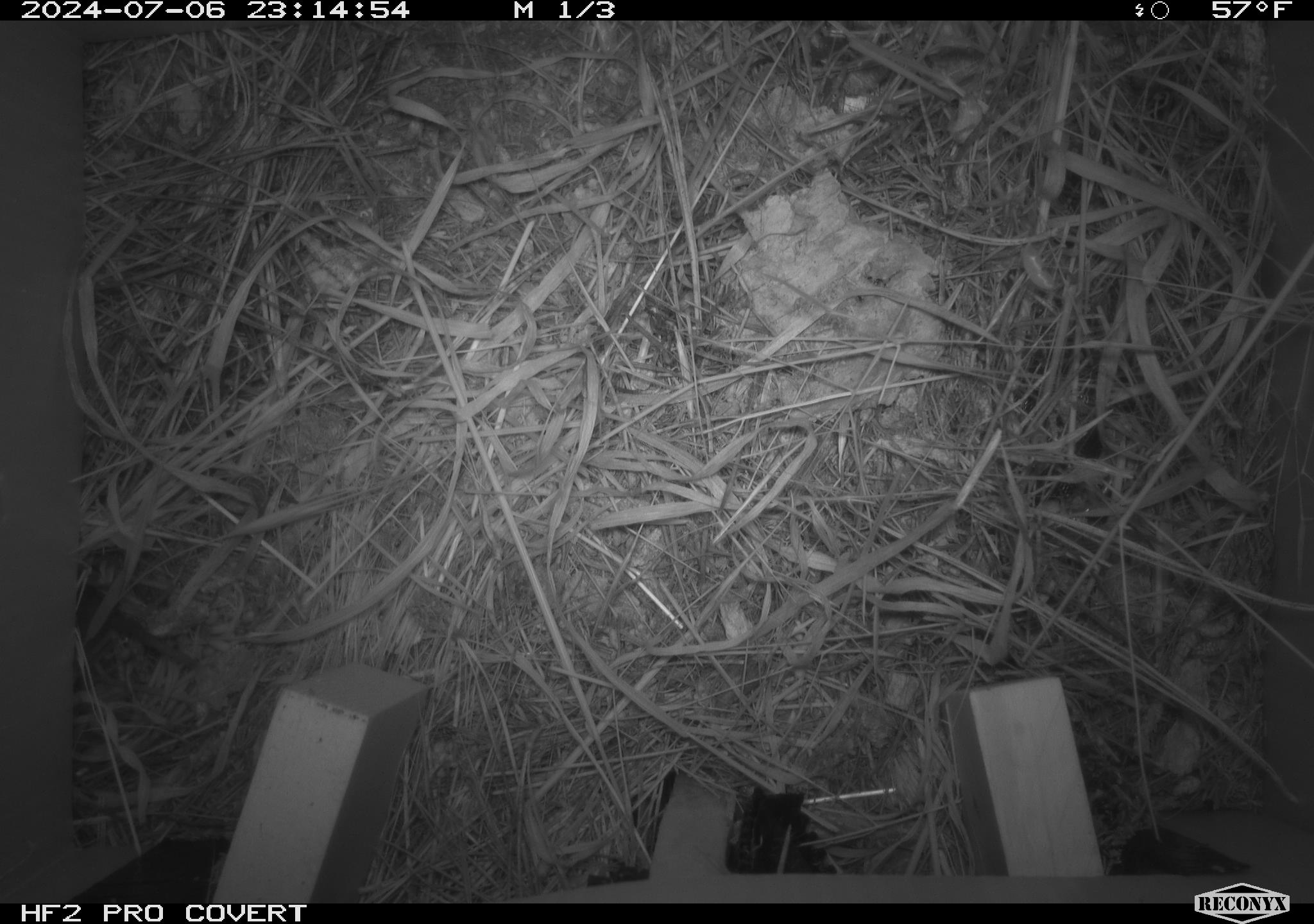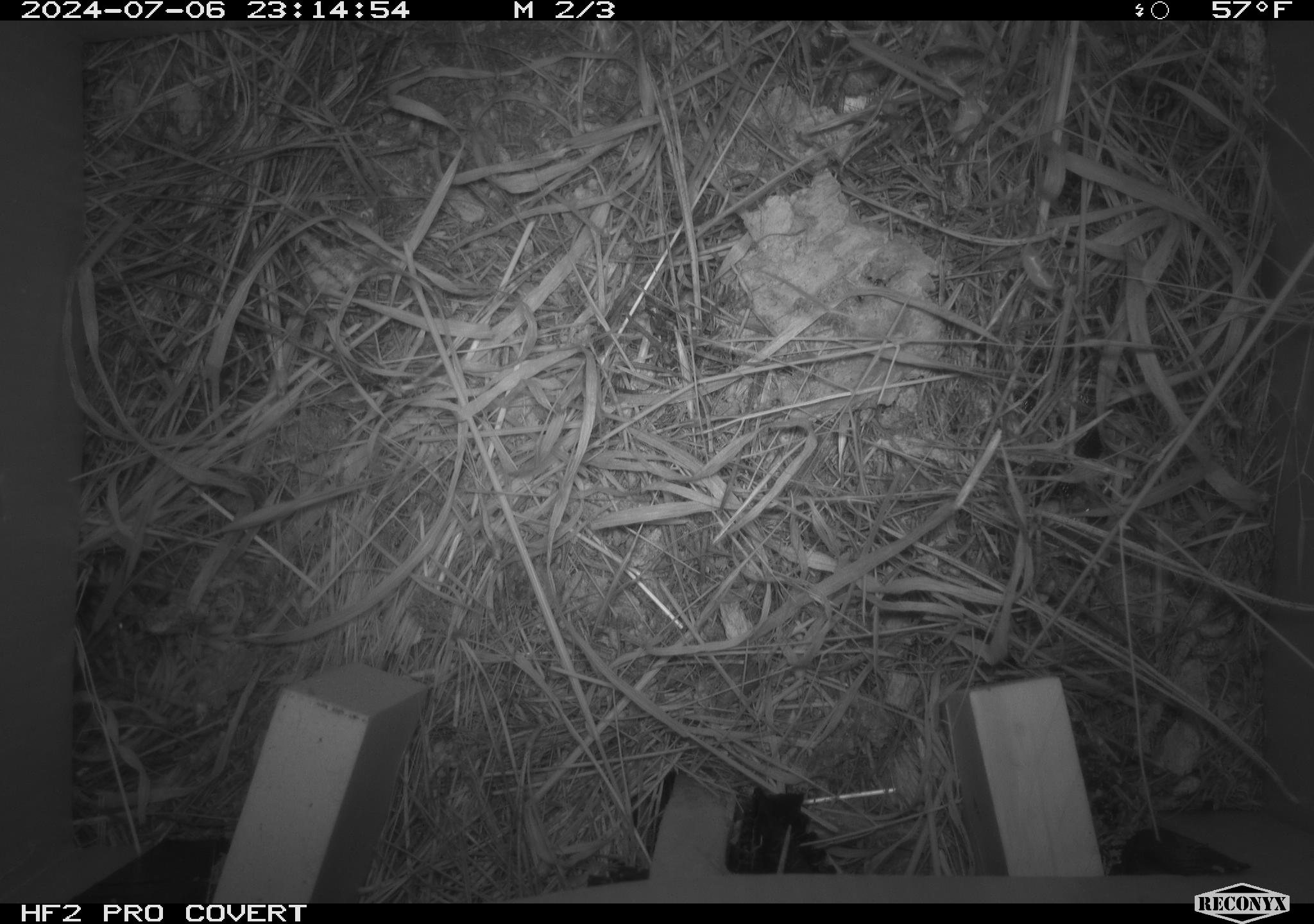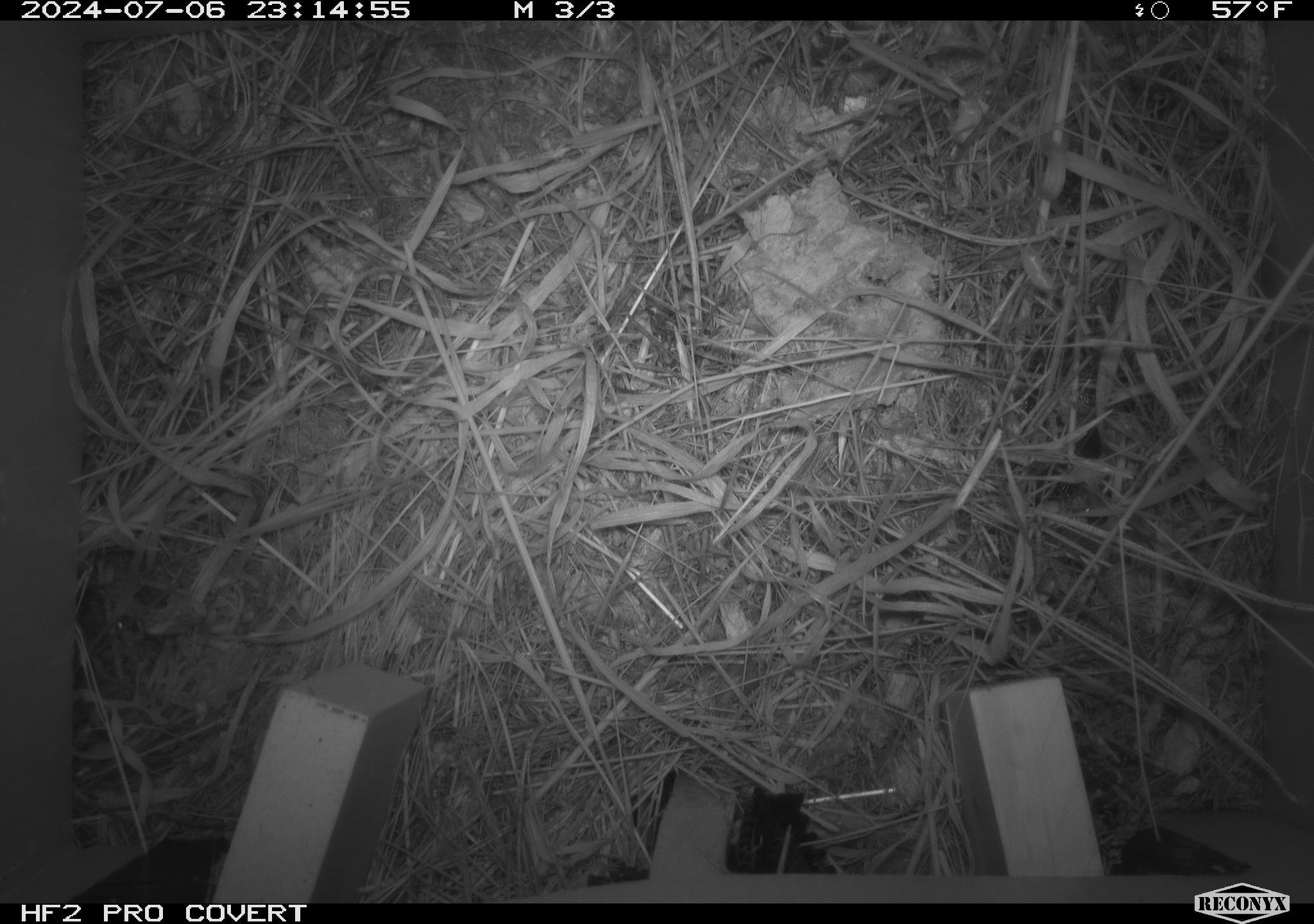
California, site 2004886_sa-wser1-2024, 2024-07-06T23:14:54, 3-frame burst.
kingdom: Animalia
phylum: Chordata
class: Mammalia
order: Rodentia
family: Cricetidae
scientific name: Arvicolinae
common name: voles, lemmings, and muskrats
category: arvicolinae subfamily